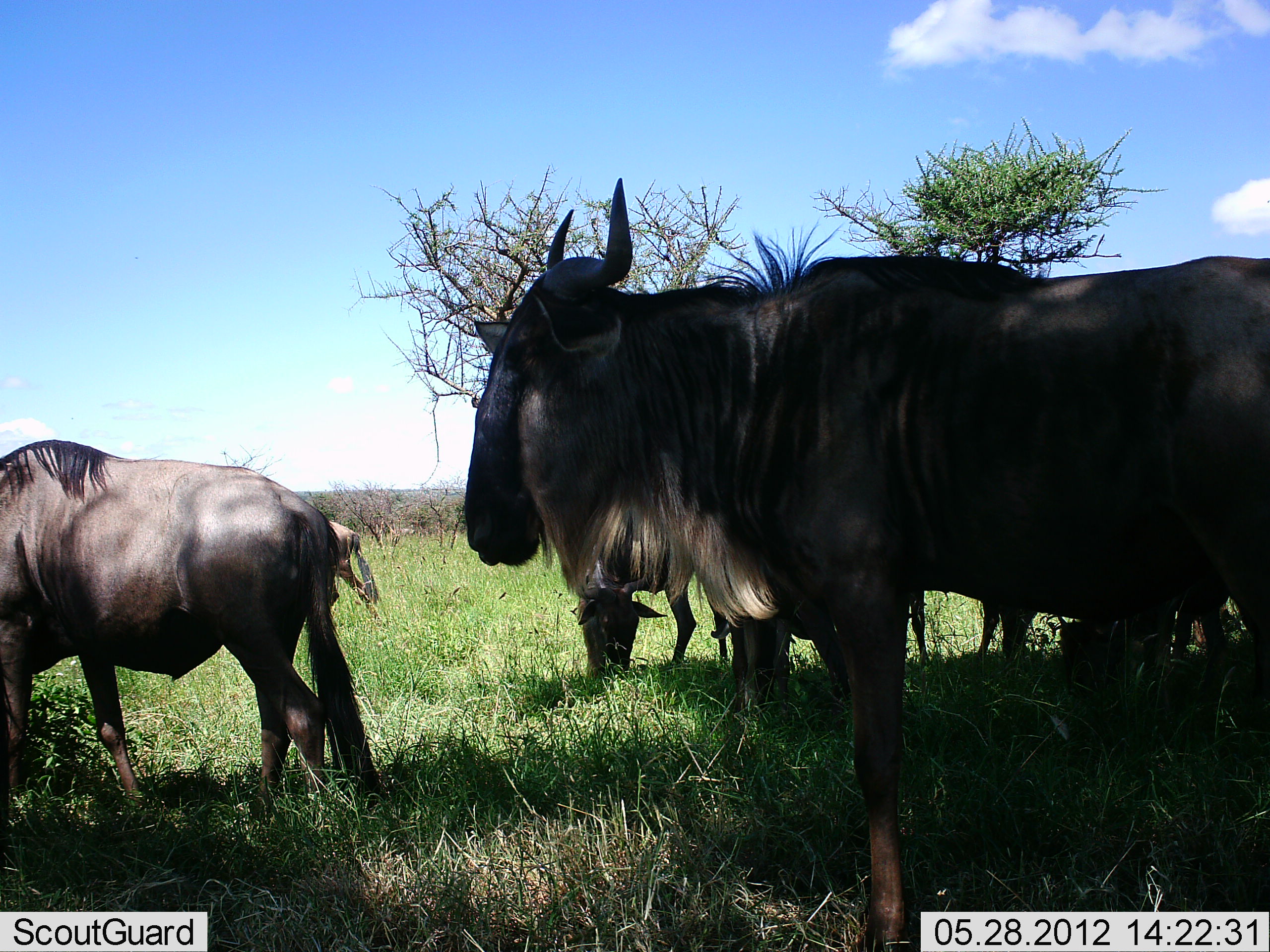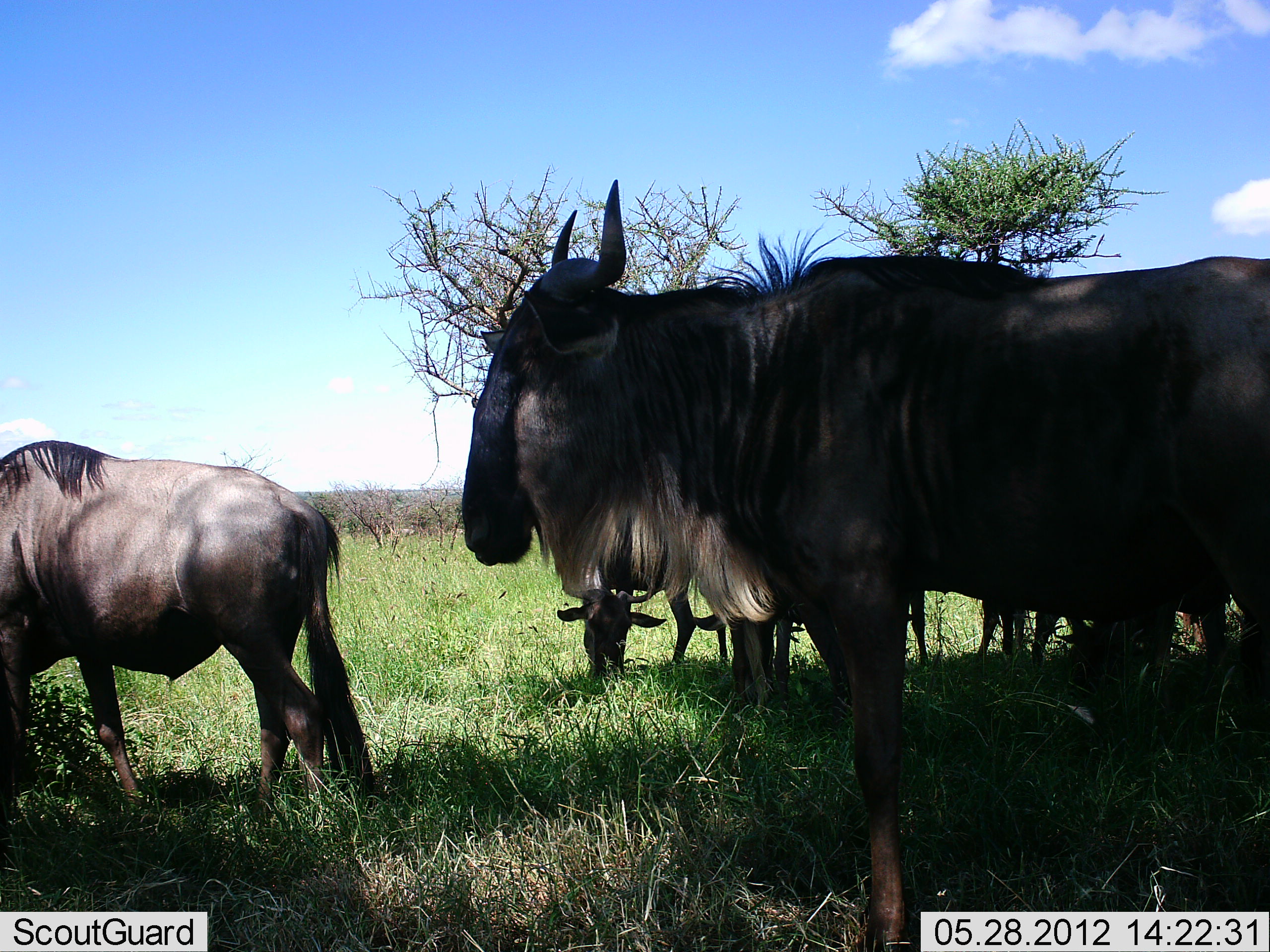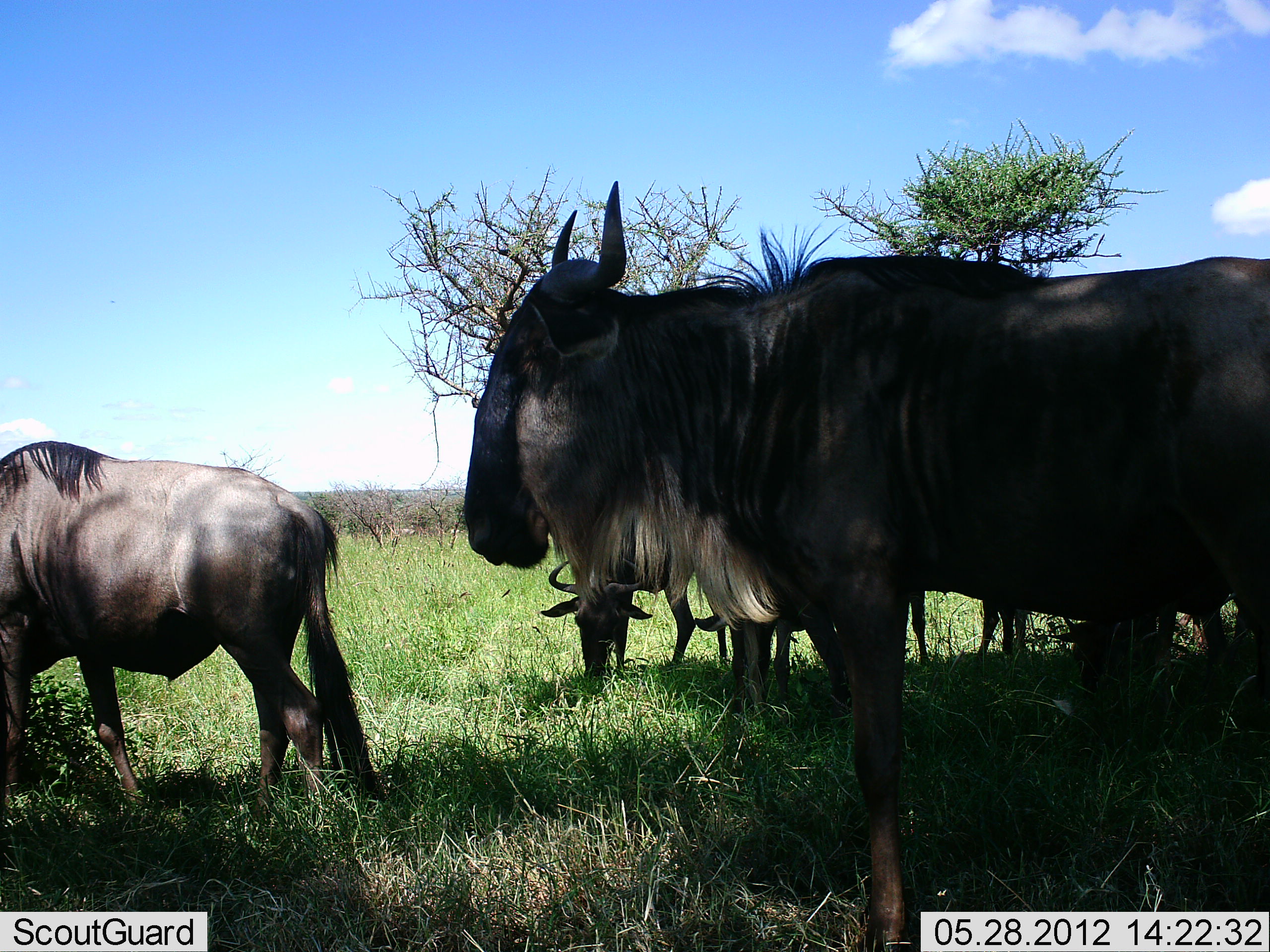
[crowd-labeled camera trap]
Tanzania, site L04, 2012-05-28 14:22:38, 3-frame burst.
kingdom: Animalia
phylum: Chordata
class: Mammalia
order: Artiodactyla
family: Bovidae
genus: Connochaetes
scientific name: Connochaetes taurinus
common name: blue wildebeest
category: wildebeest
Wildebeest (blue wildebeest) (Connochaetes taurinus), count 5. Behavior (volunteer vote fractions): standing 80%, resting 0%, moving 0%, interacting 0%. Young present (vote fraction): 20%. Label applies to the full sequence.